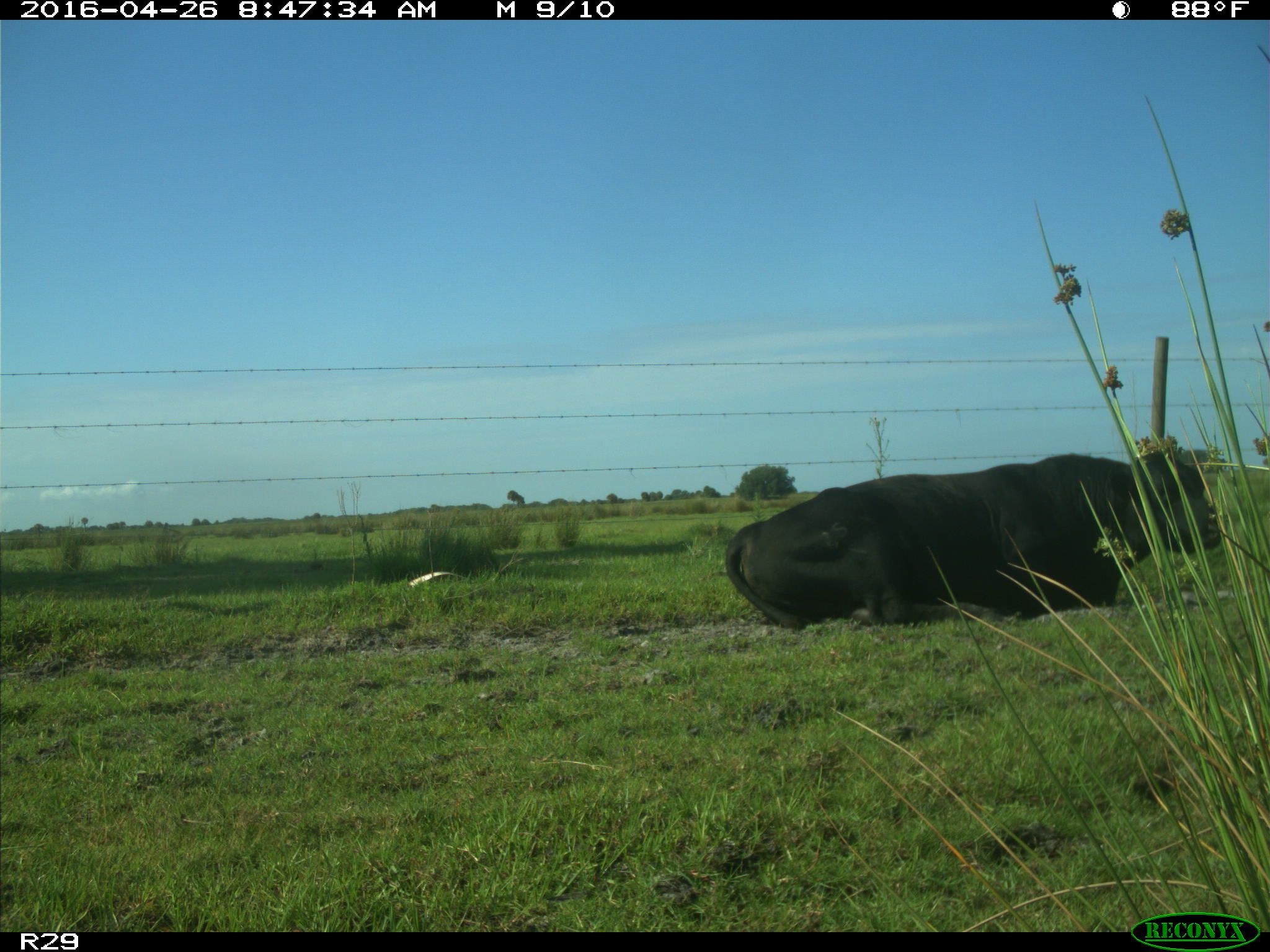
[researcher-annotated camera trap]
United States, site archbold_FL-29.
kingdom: Animalia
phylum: Chordata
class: Mammalia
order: Artiodactyla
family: Bovidae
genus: Bos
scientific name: Bos taurus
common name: domestic cow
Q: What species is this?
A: Bos taurus (domestic cow).